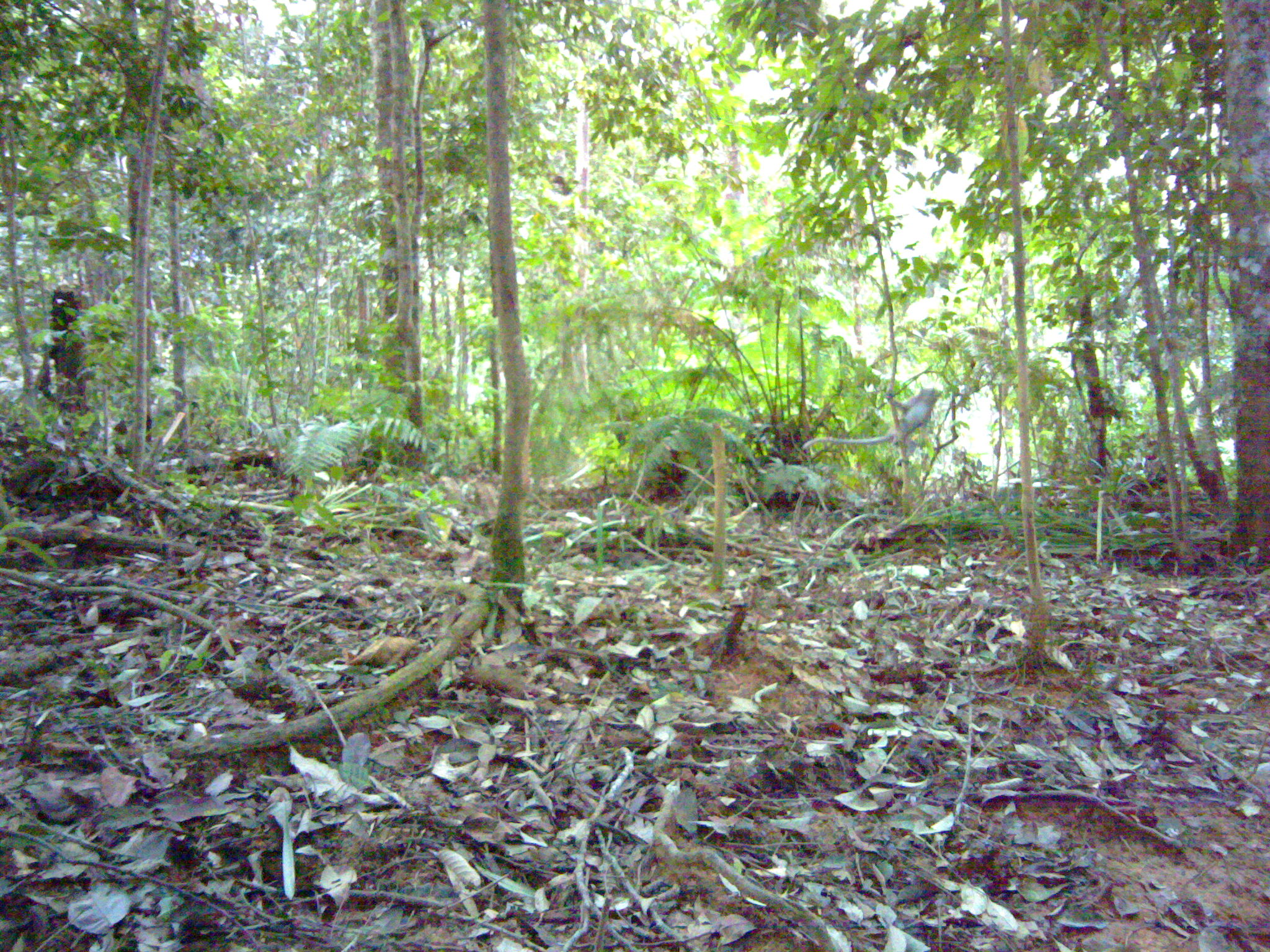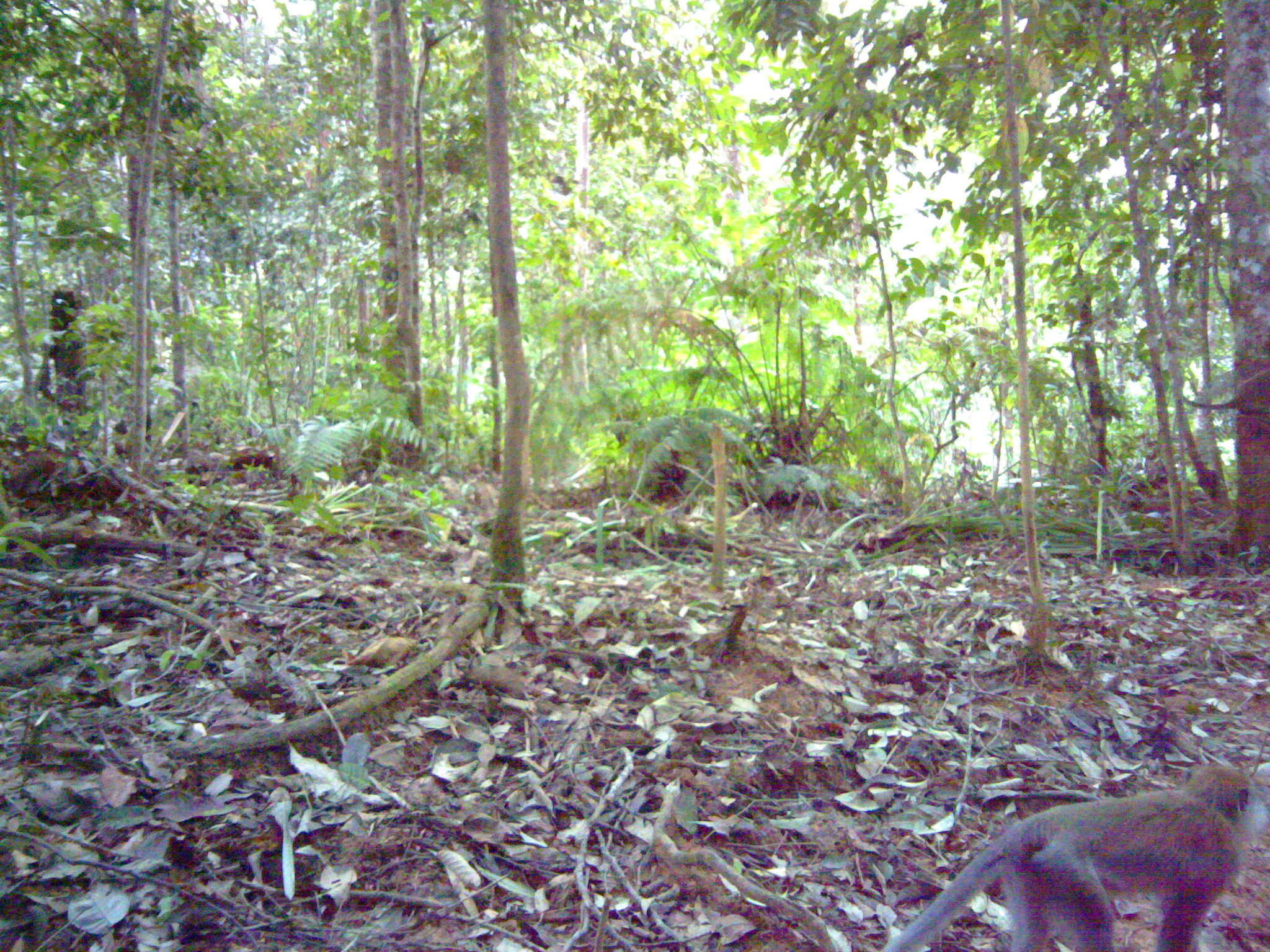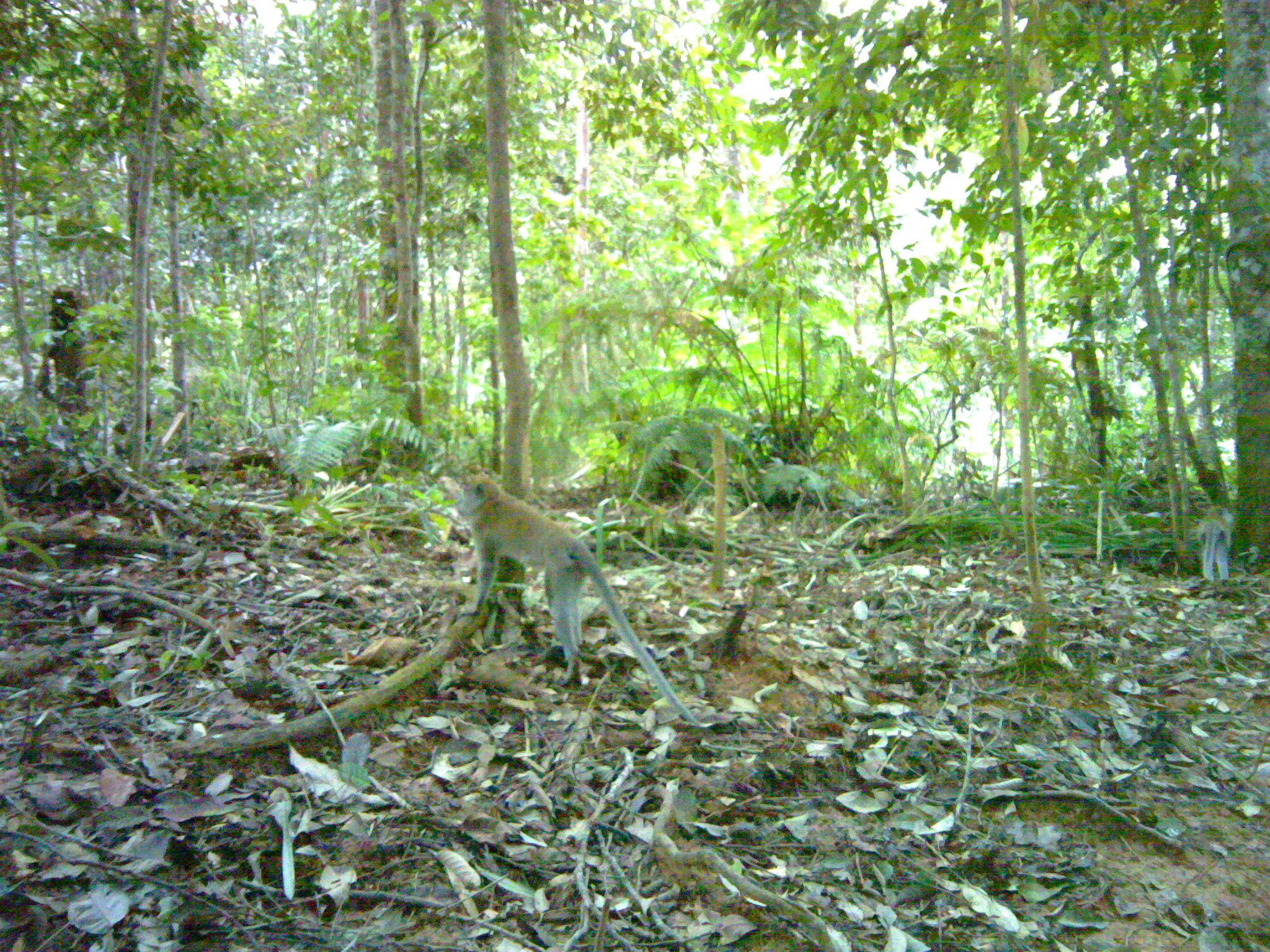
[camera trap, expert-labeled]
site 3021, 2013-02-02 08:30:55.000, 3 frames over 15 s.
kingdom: Animalia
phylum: Chordata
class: Mammalia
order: Primates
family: Cercopithecidae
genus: Macaca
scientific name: Macaca fascicularis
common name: crab-eating macaque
Macaca fascicularis (crab-eating macaque), count 1.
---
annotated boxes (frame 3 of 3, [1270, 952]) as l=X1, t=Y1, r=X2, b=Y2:
macaca fascicularis: l=456, t=472, r=697, b=728; l=1196, t=505, r=1236, b=579